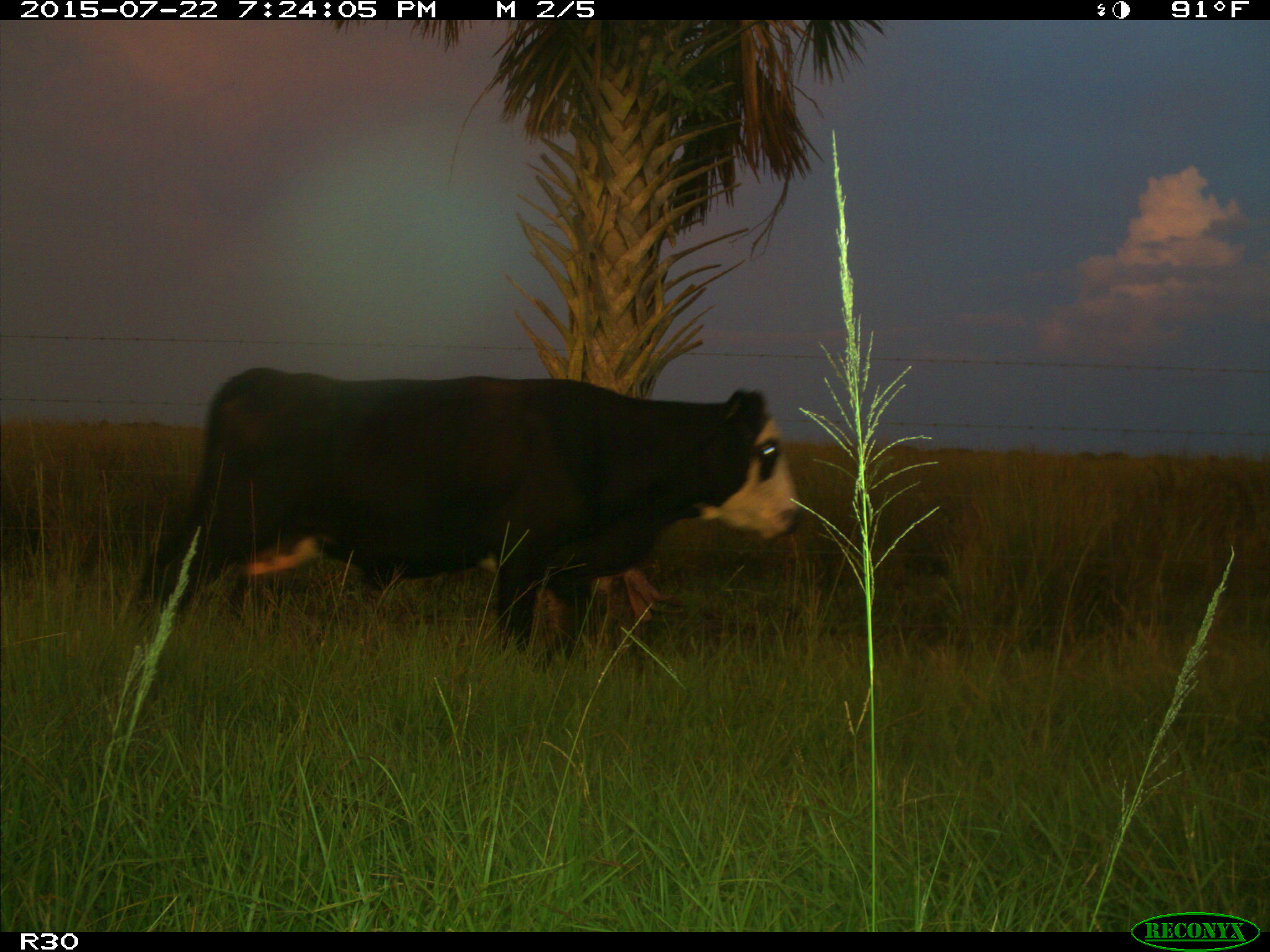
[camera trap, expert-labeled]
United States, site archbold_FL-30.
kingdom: Animalia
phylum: Chordata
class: Mammalia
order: Artiodactyla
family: Bovidae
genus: Bos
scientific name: Bos taurus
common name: domestic cow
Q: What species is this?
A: Bos taurus (domestic cow).